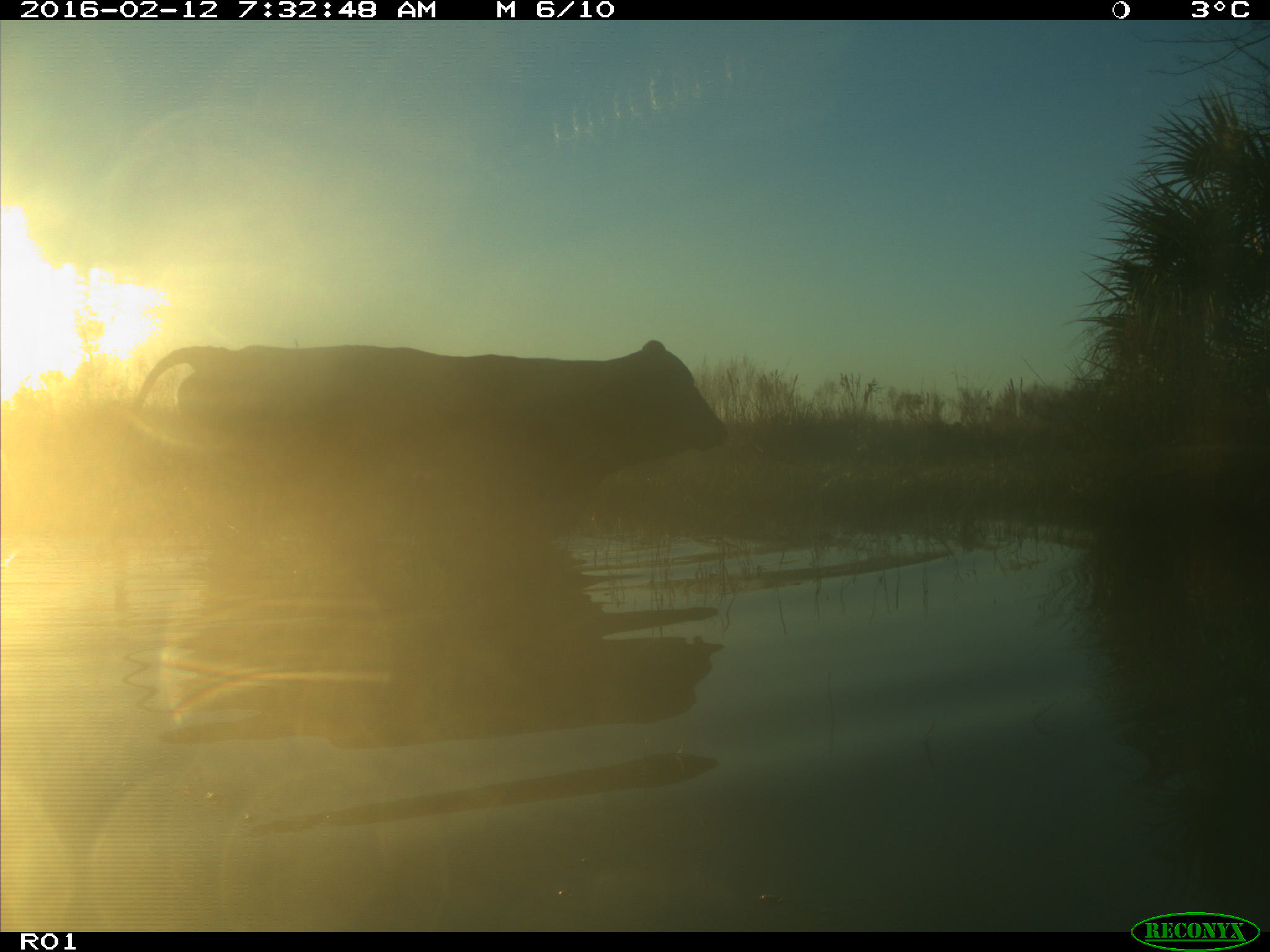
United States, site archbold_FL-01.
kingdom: Animalia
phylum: Chordata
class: Mammalia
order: Artiodactyla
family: Bovidae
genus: Bos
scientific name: Bos taurus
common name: domestic cow